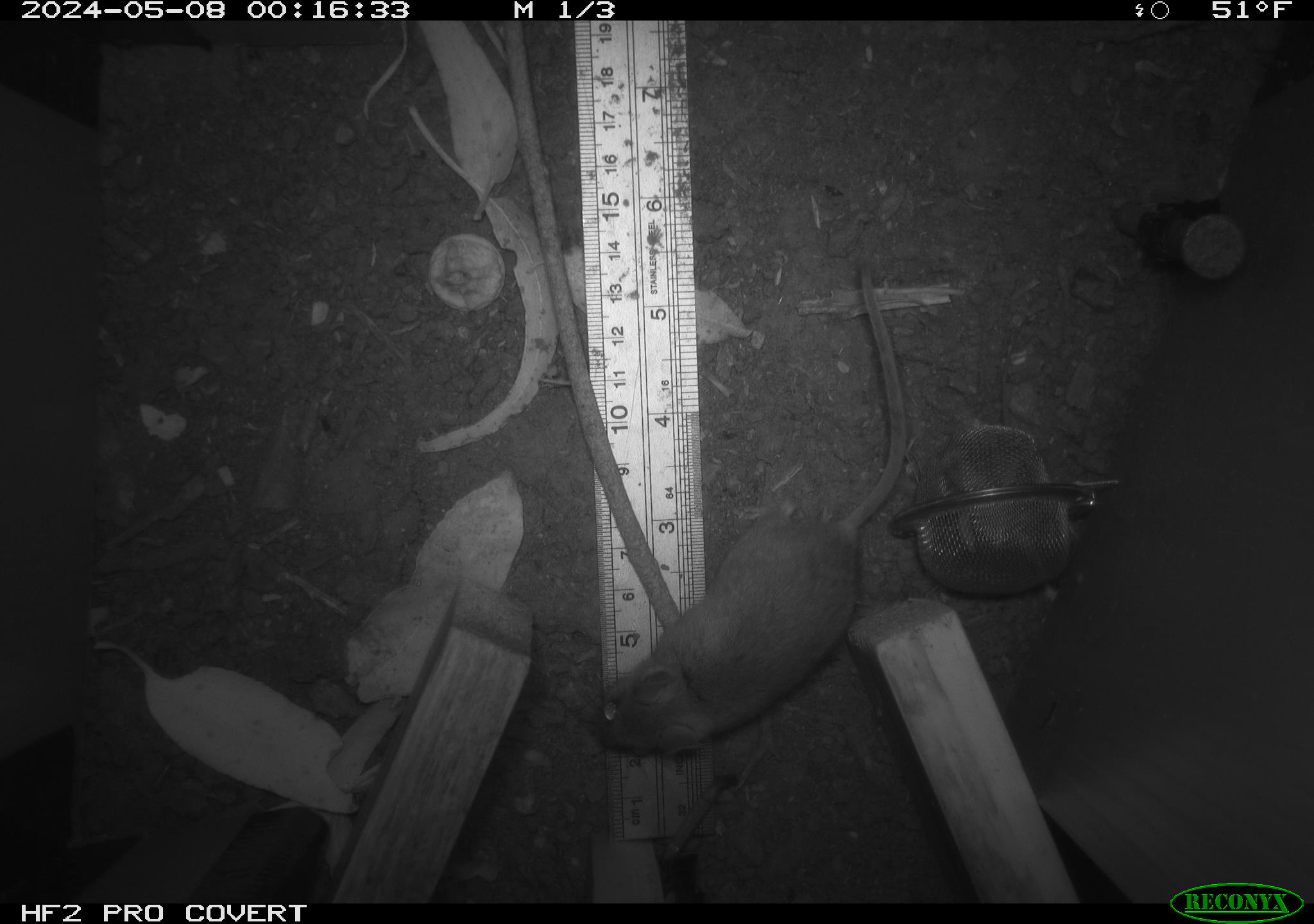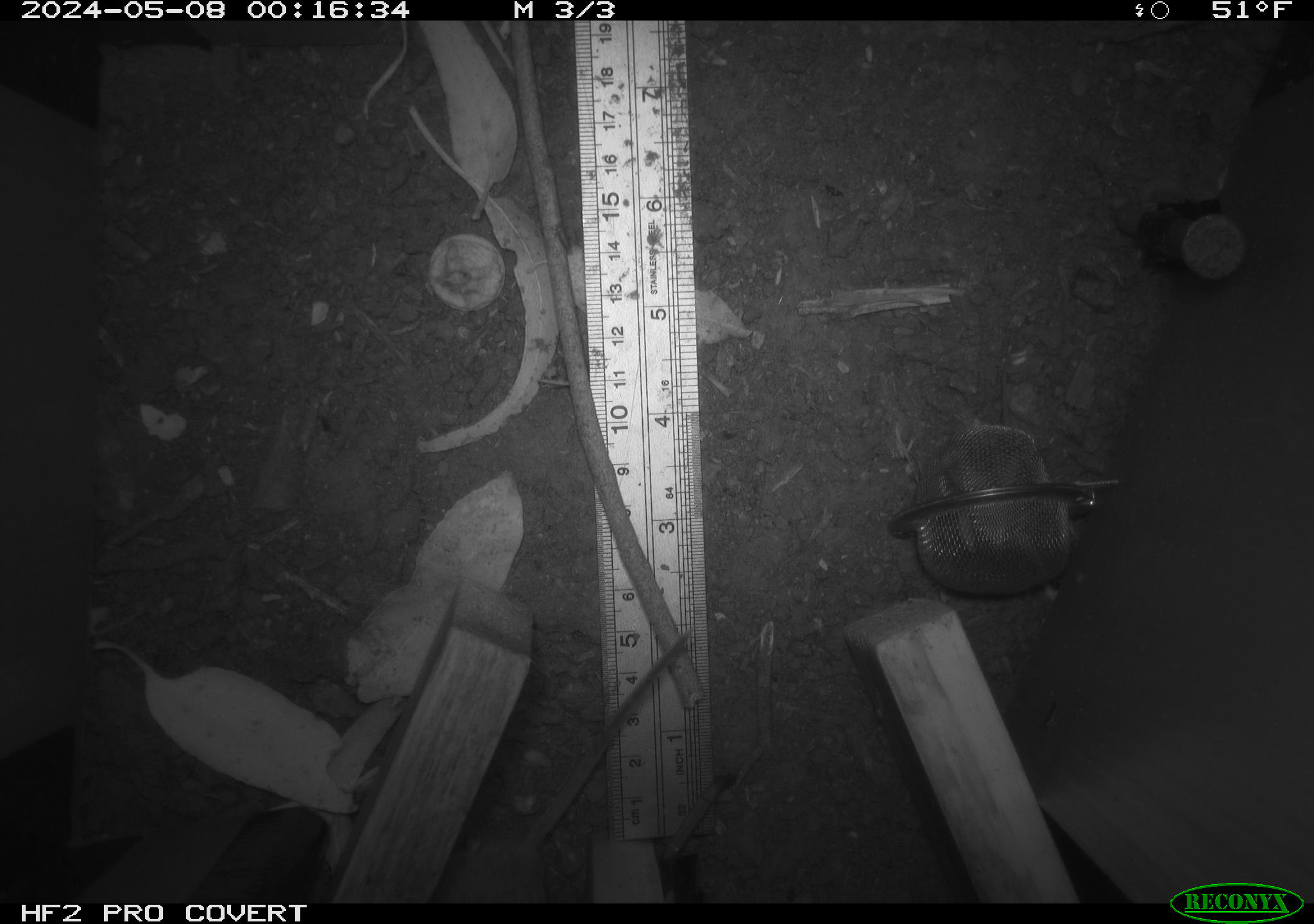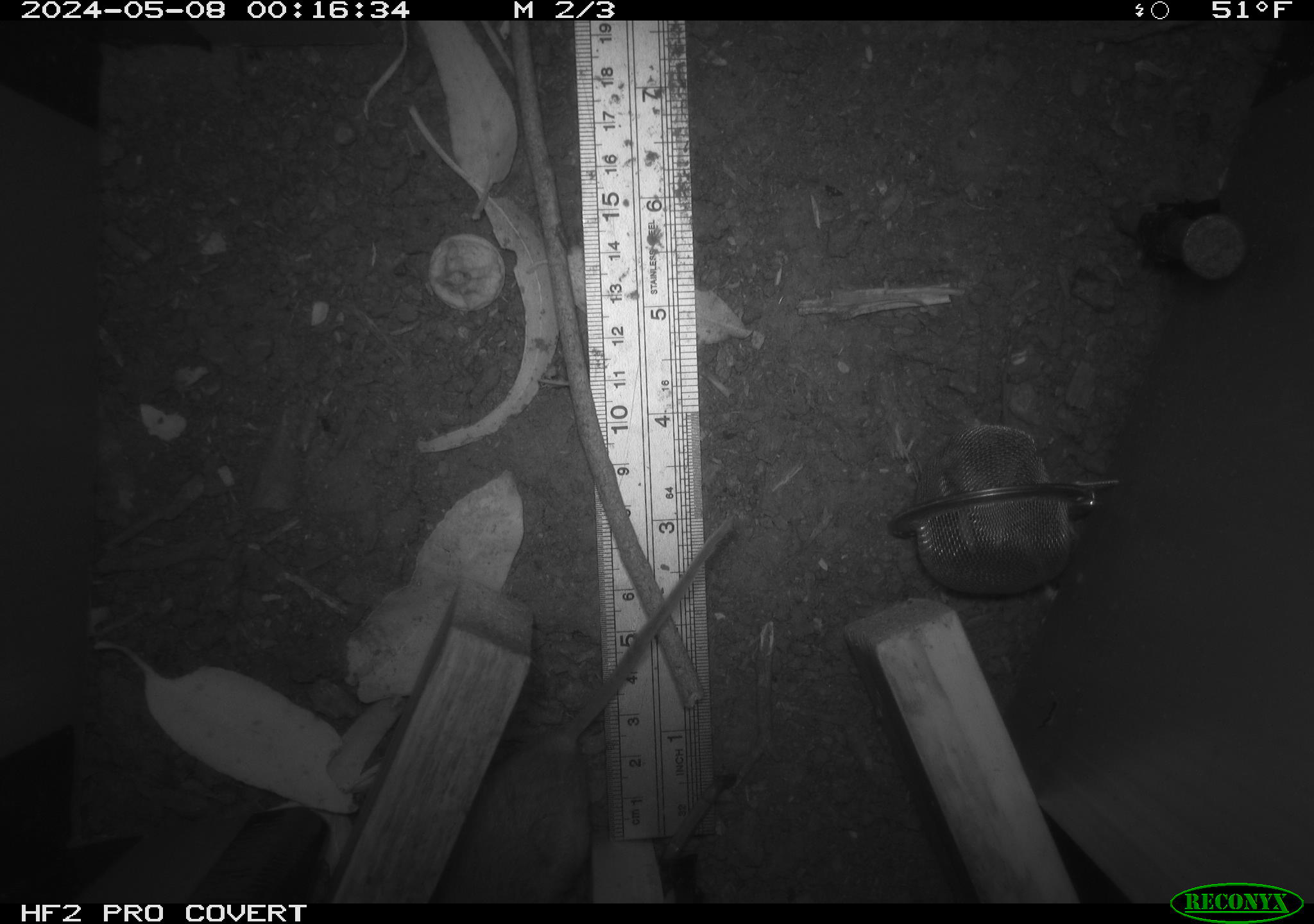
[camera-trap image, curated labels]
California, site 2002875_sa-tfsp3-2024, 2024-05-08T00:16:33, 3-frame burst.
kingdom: Animalia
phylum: Chordata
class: Mammalia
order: Rodentia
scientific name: Rodentia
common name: mouse species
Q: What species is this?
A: Mouse species (Rodentia).